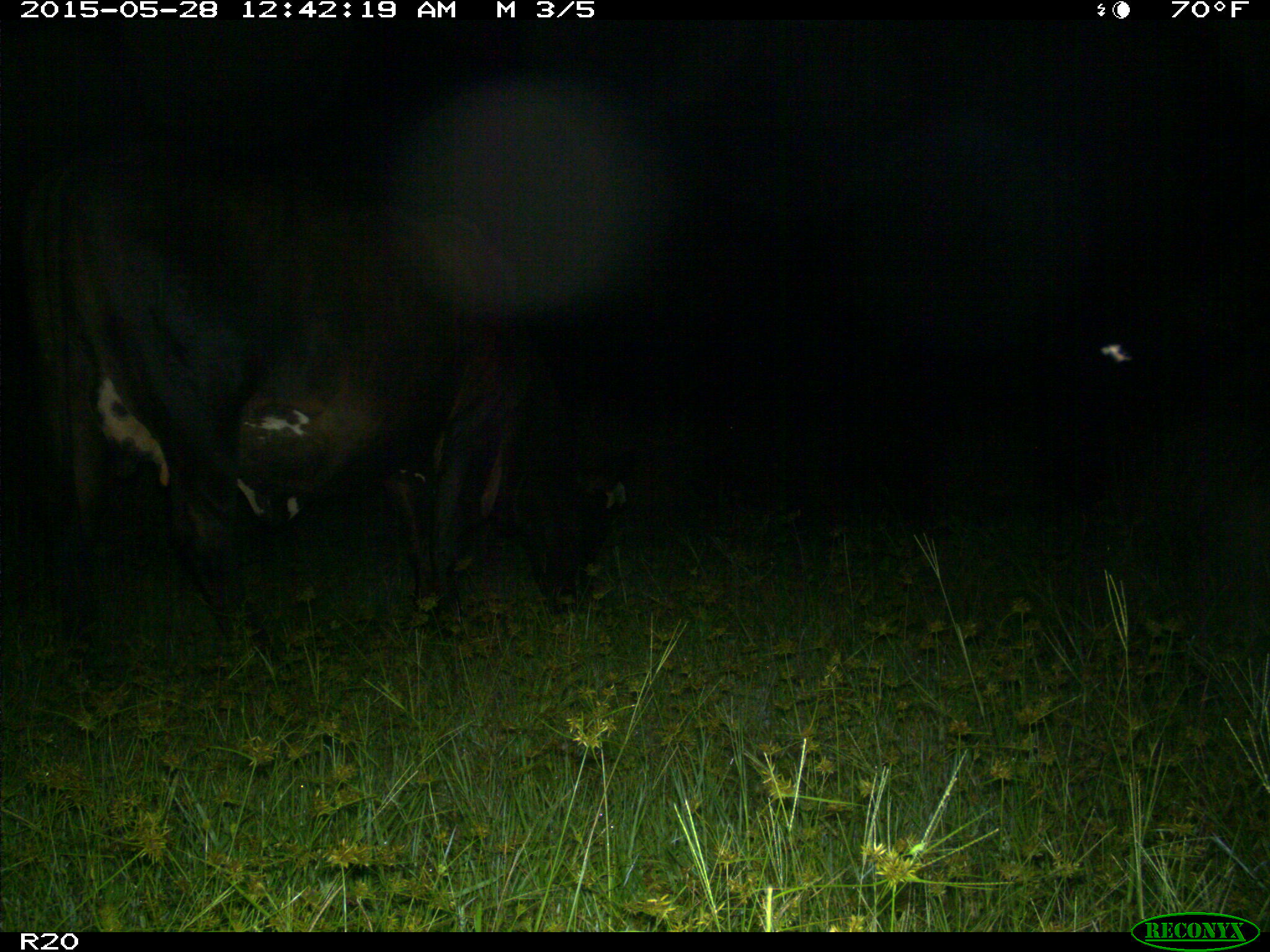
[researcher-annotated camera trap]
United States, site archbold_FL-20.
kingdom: Animalia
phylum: Chordata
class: Mammalia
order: Artiodactyla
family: Bovidae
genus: Bos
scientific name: Bos taurus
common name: domestic cow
Bos taurus (domestic cow).